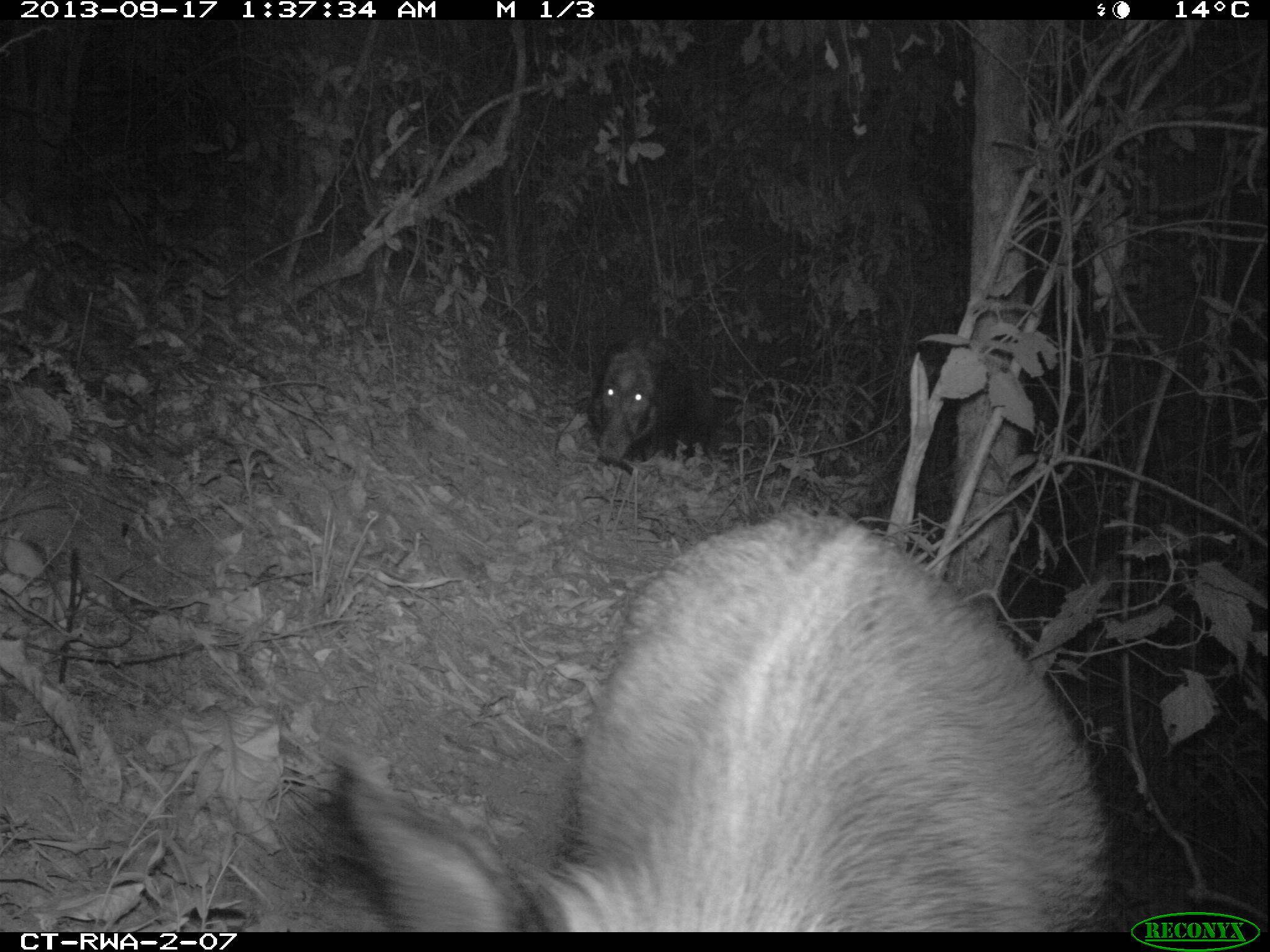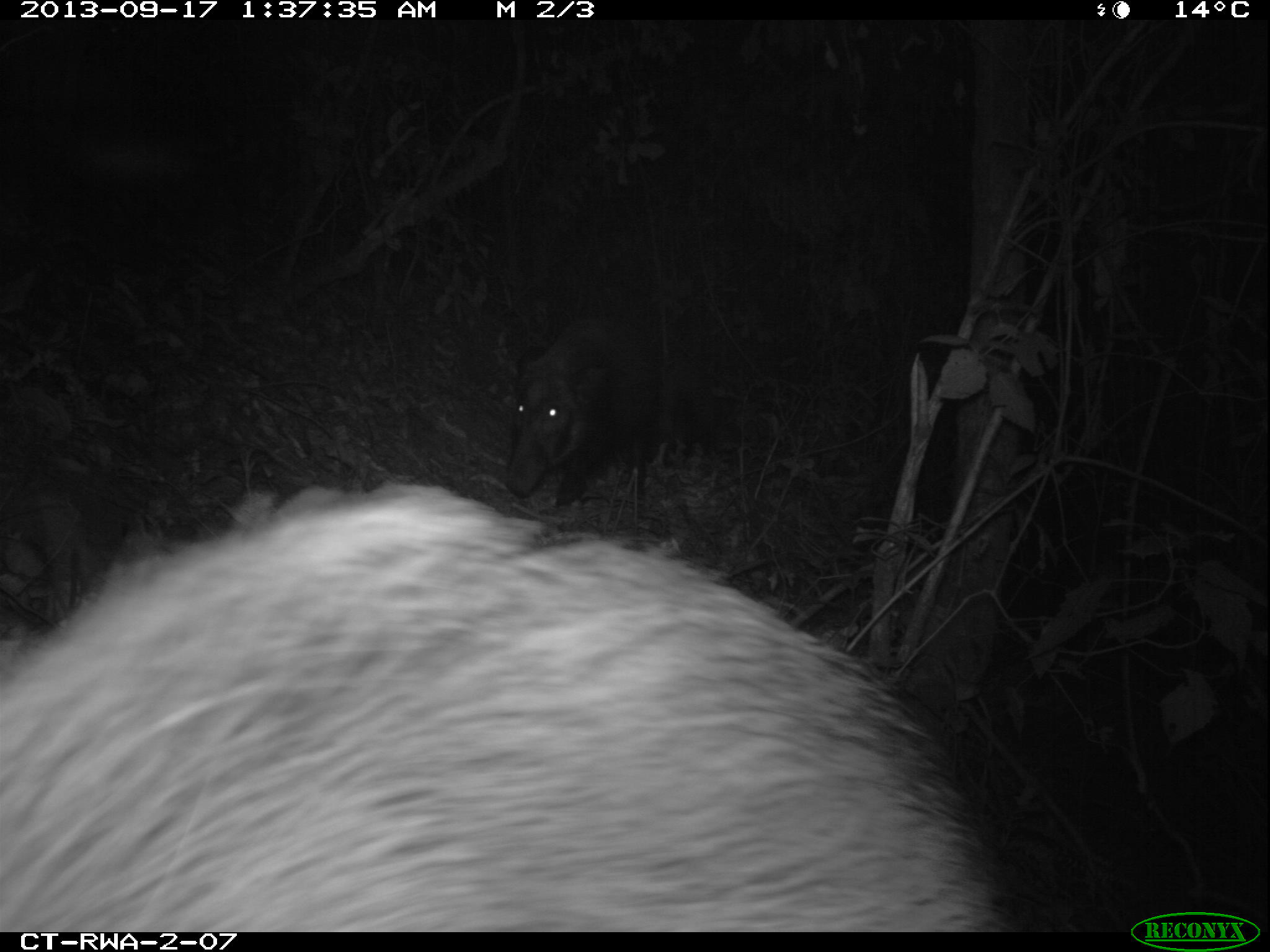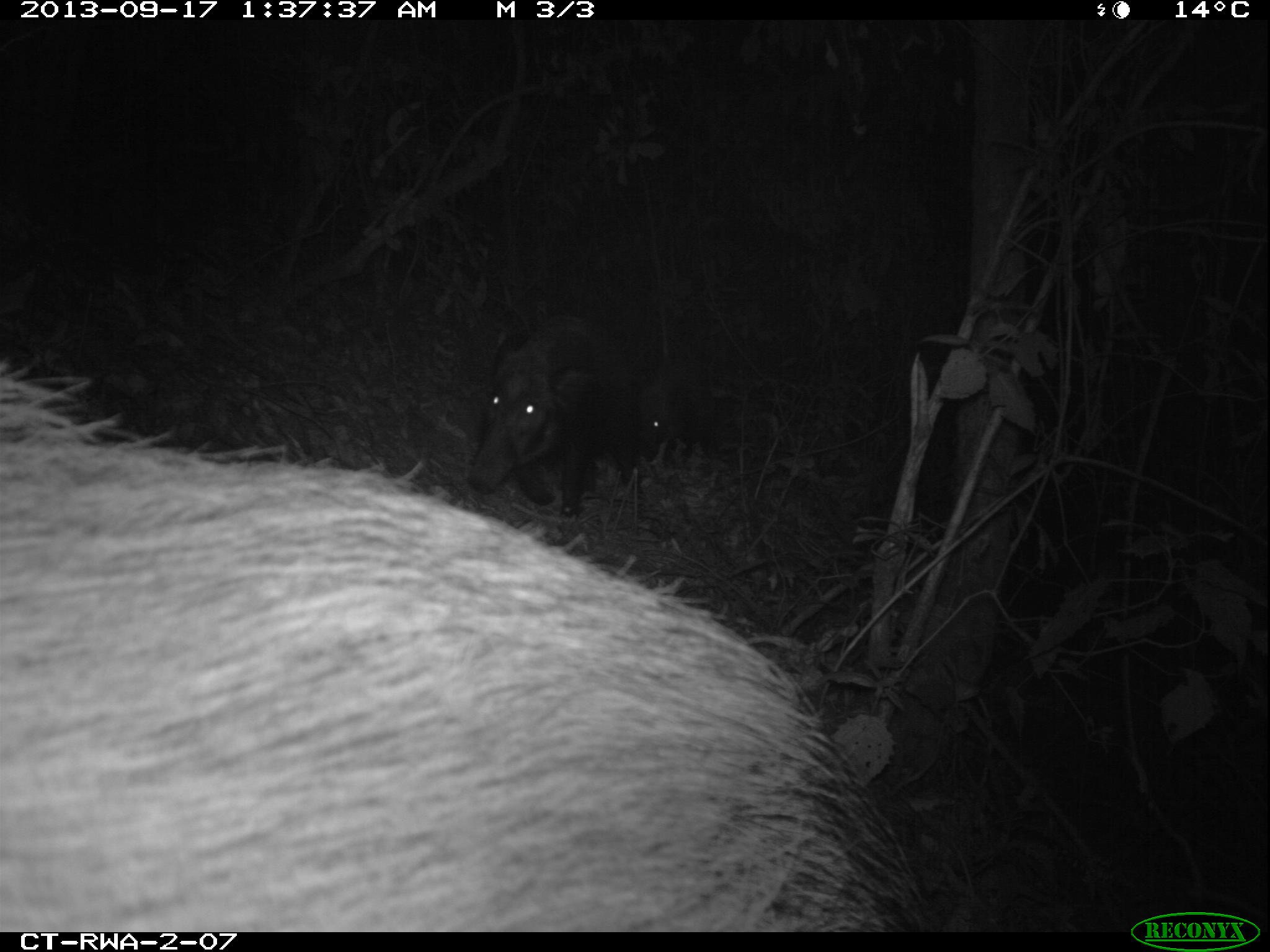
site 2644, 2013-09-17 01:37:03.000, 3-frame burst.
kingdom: Animalia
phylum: Chordata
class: Mammalia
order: Rodentia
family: Hystricidae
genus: Atherurus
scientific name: Atherurus africanus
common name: african brush-tailed porcupine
Atherurus africanus (african brush-tailed porcupine), count 2.